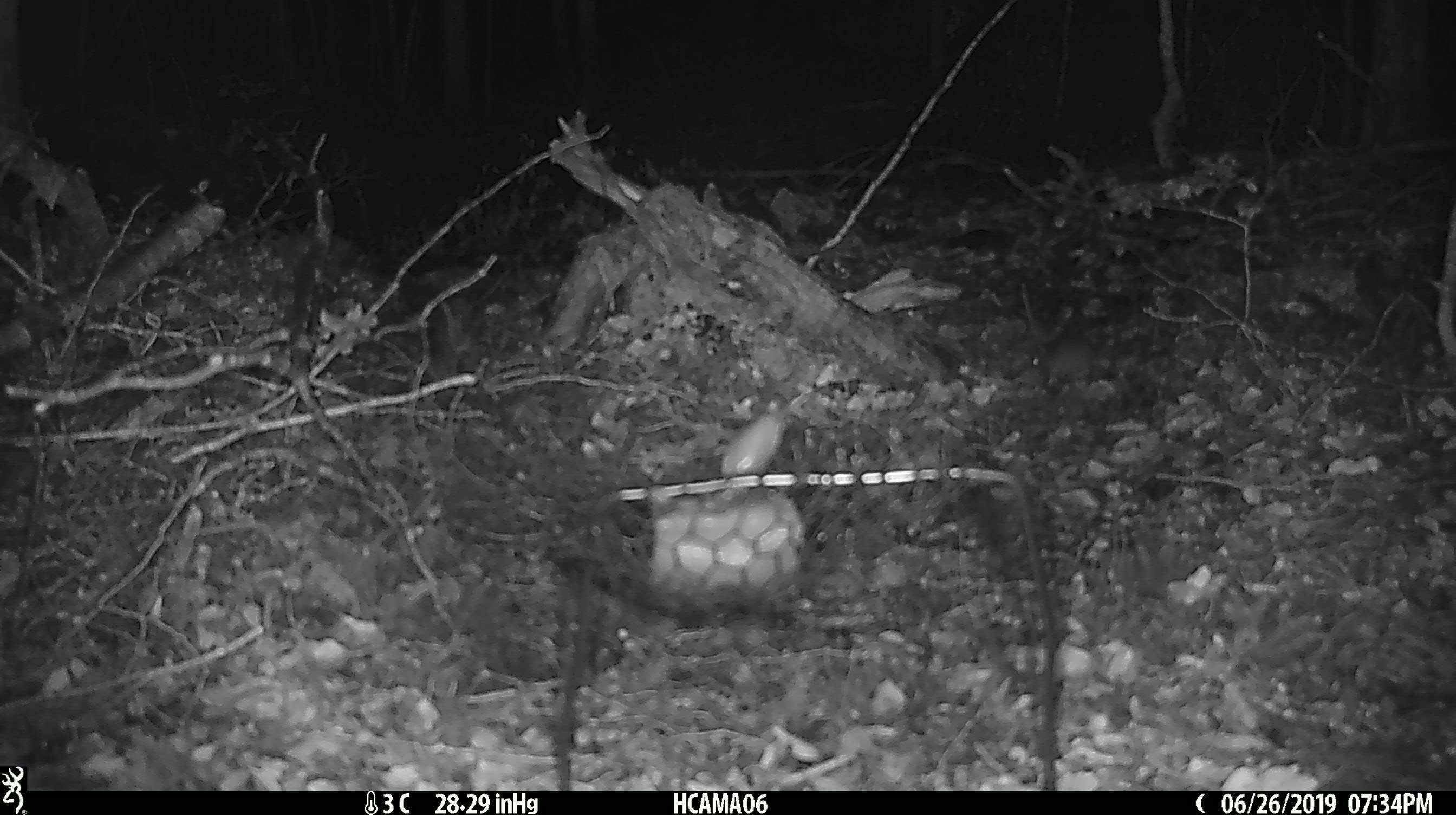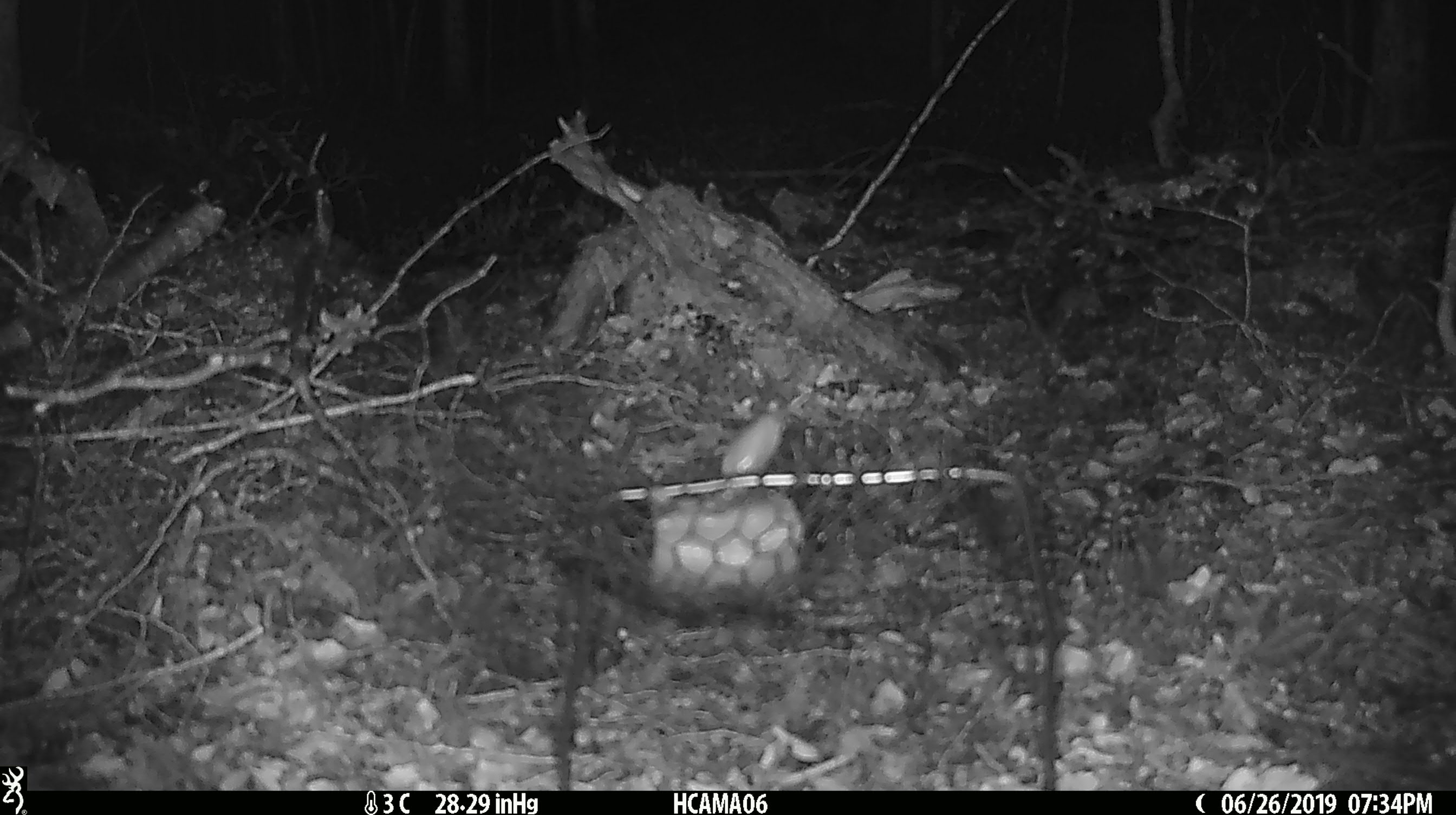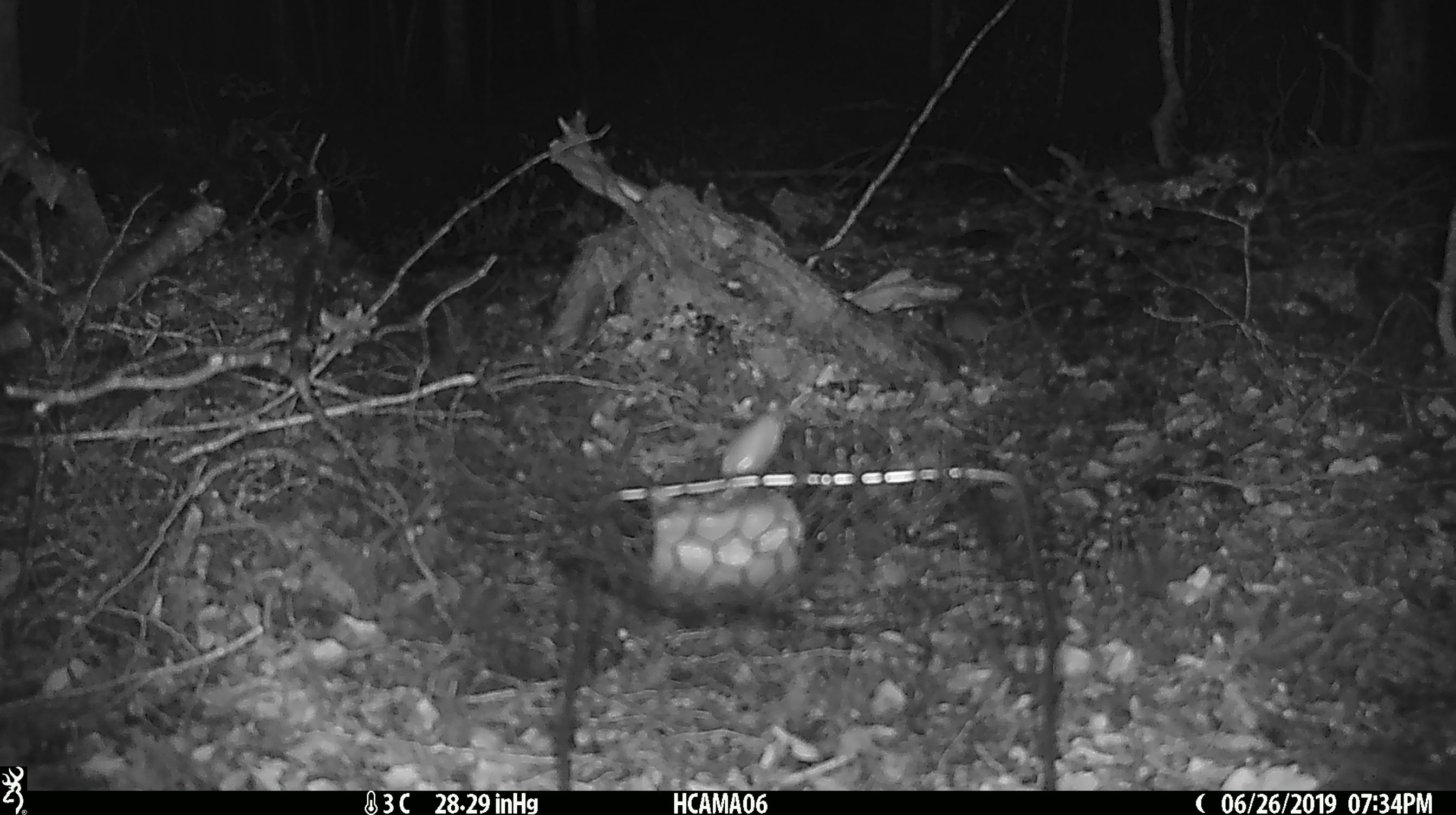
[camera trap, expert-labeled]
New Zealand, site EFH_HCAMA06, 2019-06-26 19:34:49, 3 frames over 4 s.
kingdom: Animalia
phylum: Chordata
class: Mammalia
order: Rodentia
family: Muridae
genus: Mus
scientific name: Mus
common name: mouse